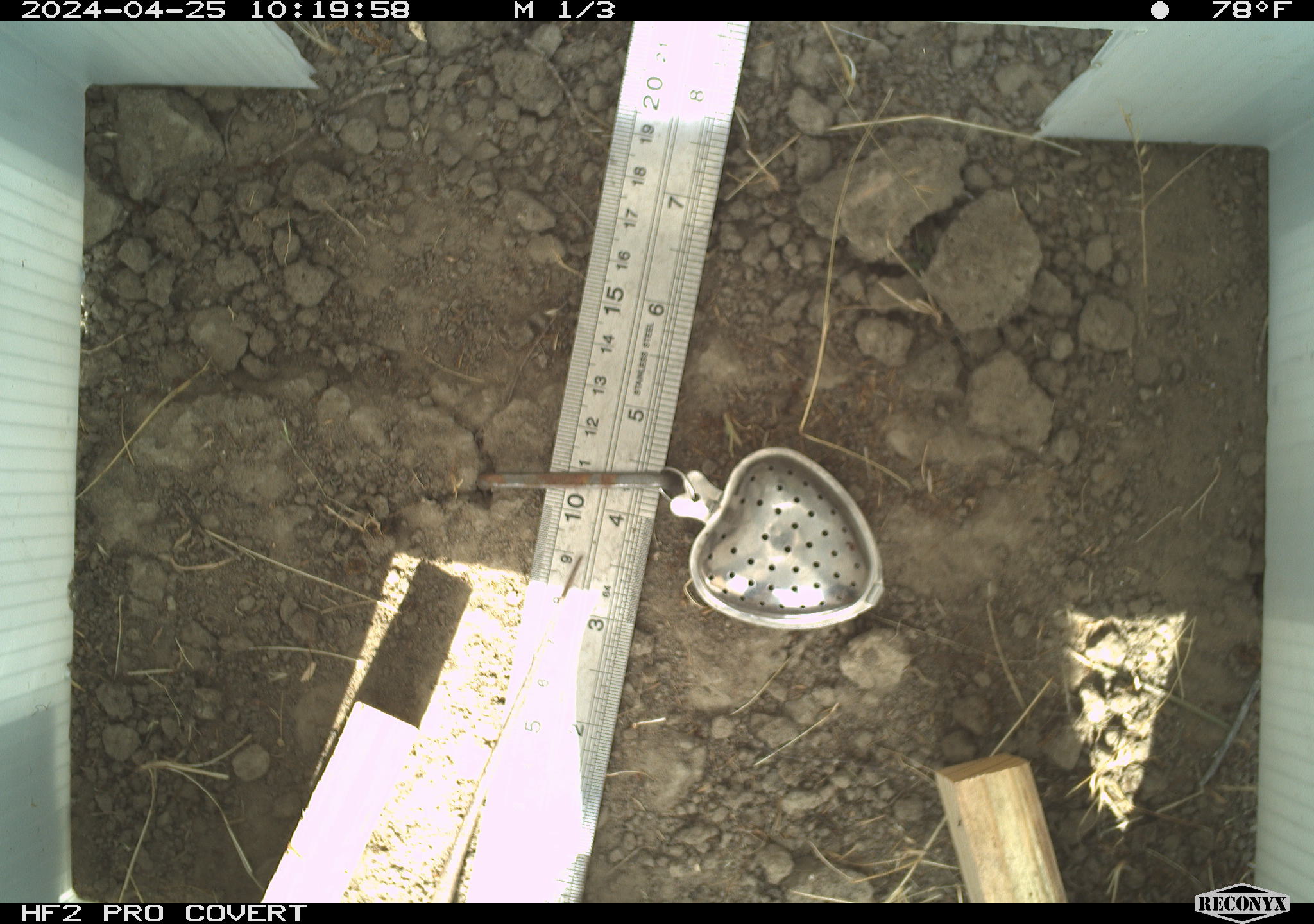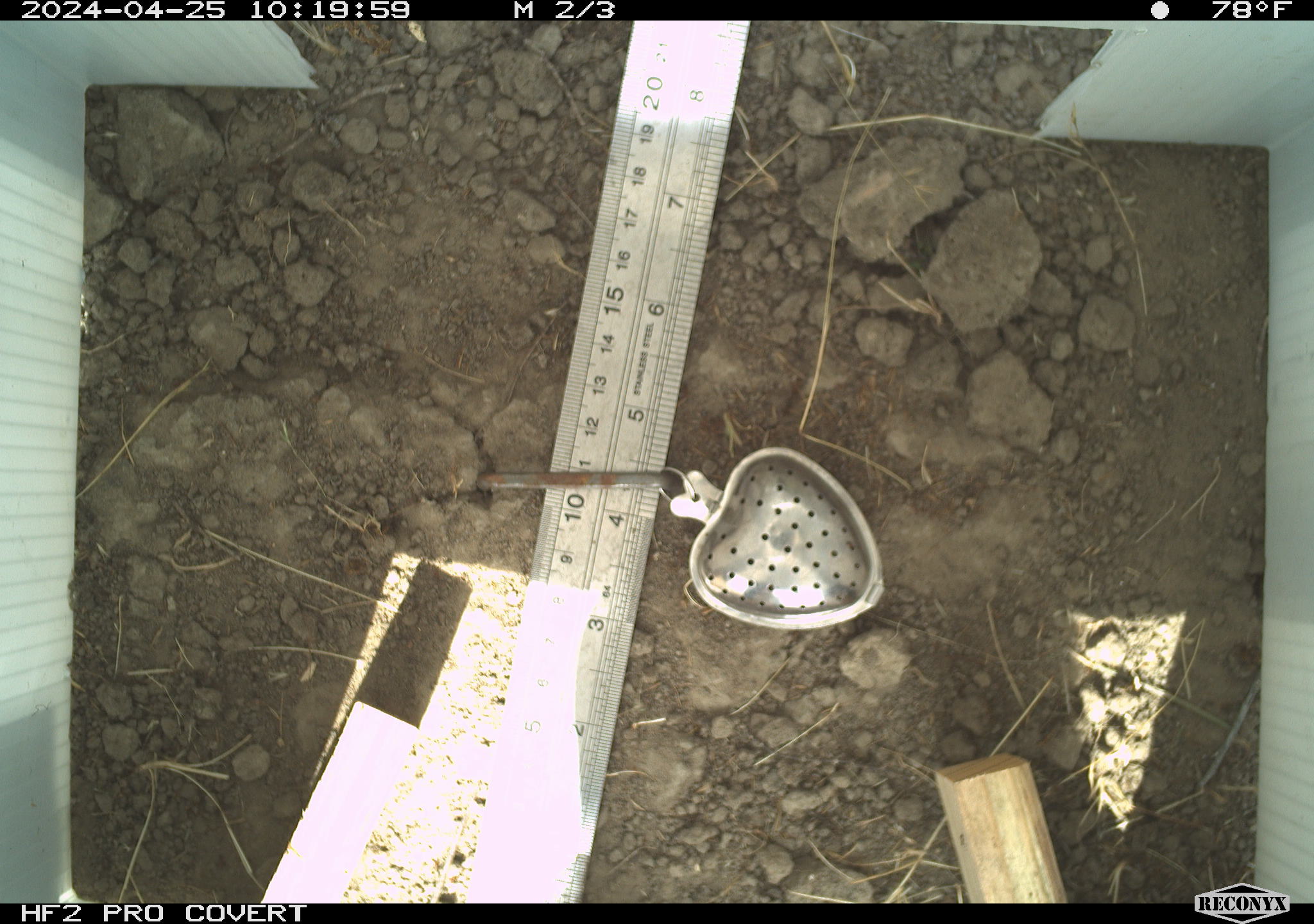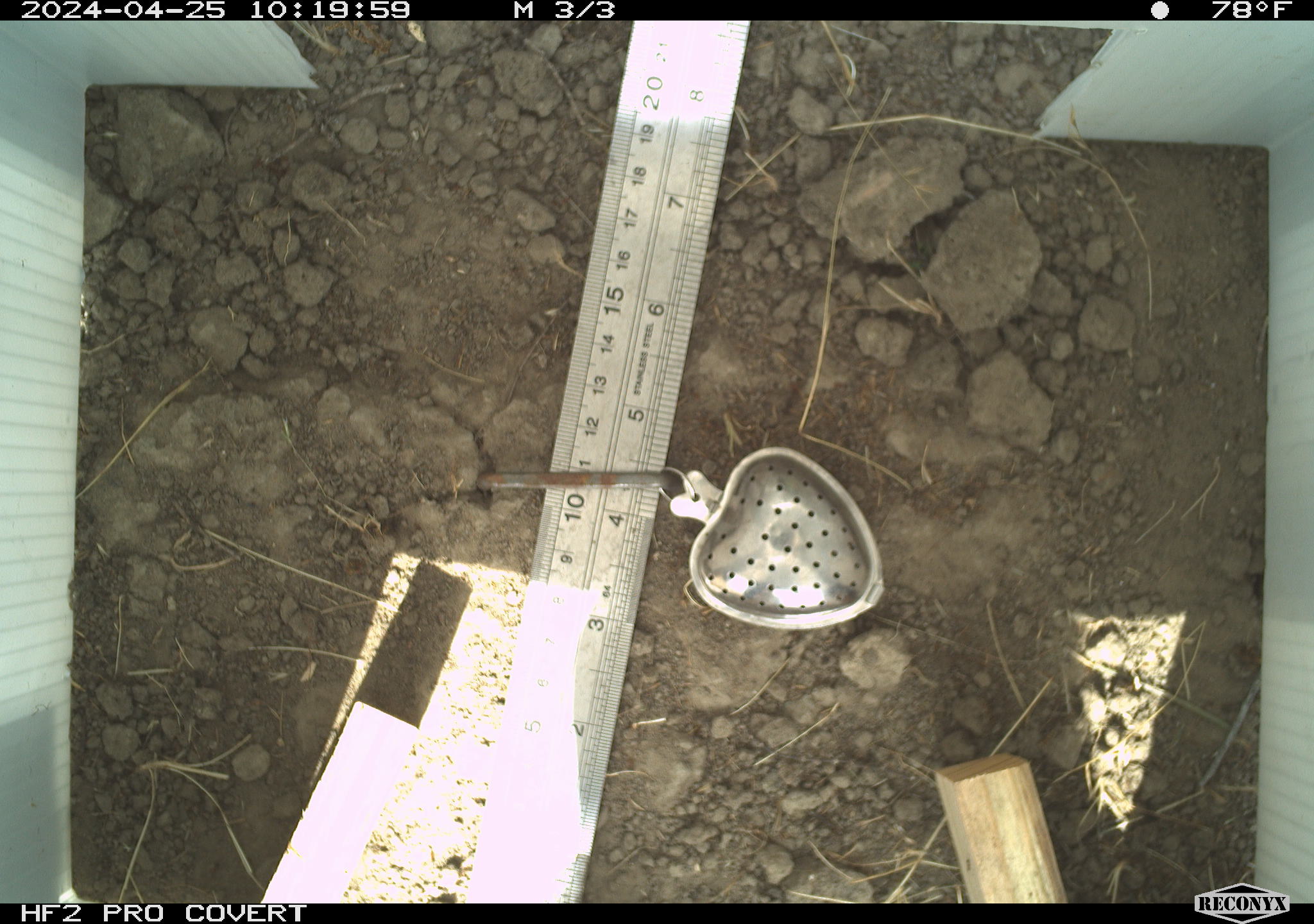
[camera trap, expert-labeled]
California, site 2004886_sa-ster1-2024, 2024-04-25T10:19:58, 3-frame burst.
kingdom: Animalia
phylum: Chordata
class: Reptilia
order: Squamata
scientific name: Squamata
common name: lizards and snakes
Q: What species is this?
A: Lizards and snakes (Squamata).